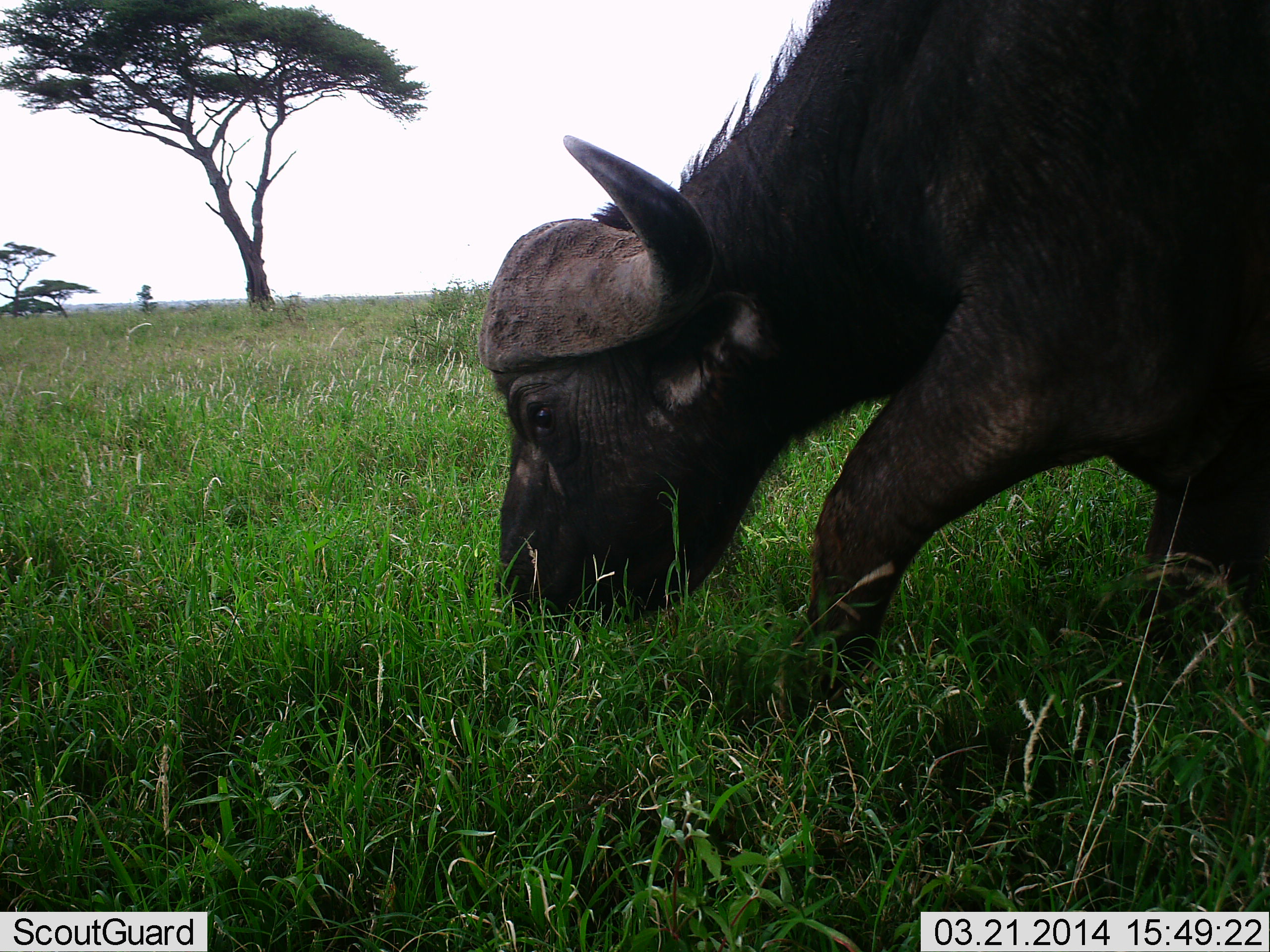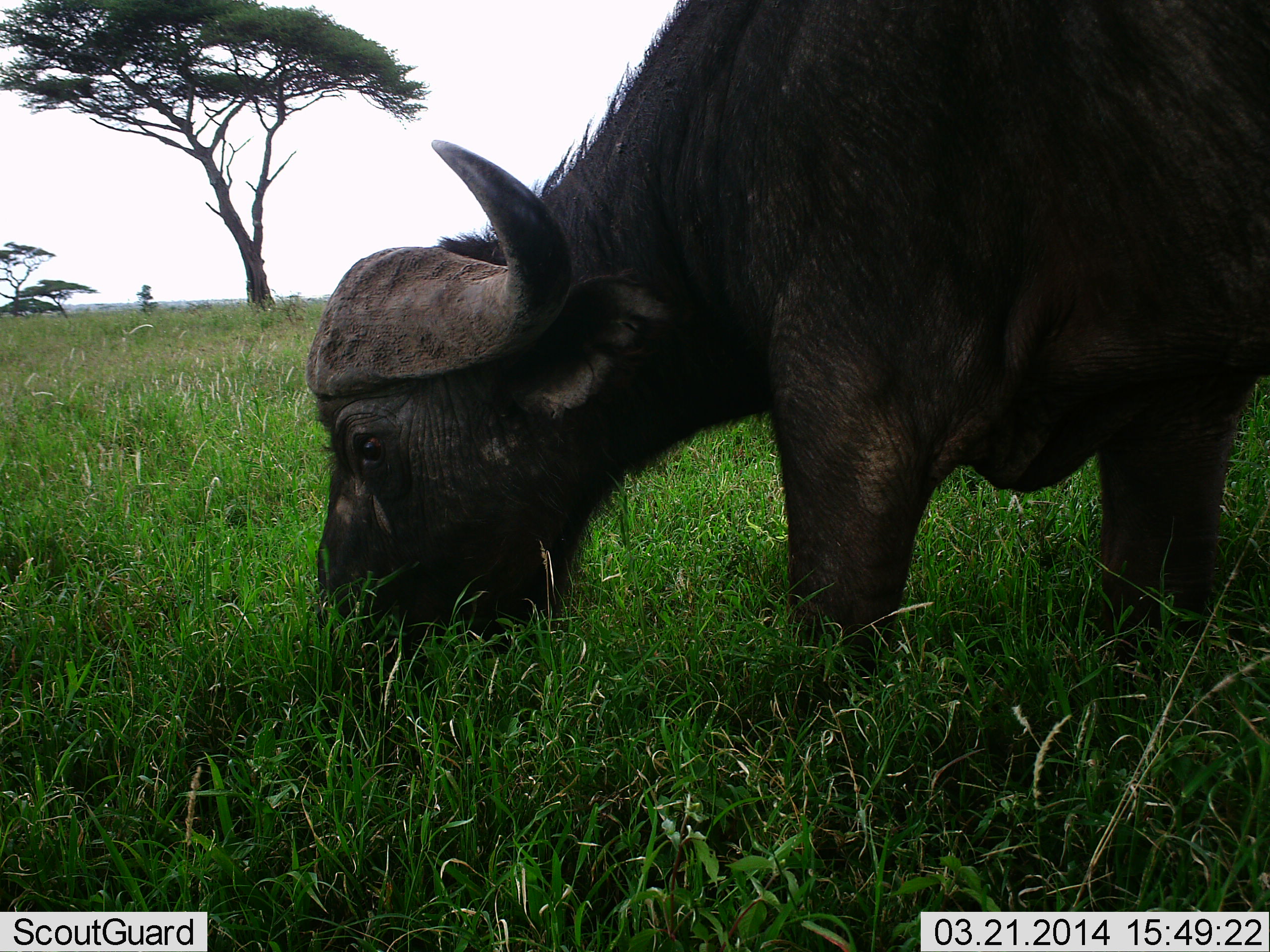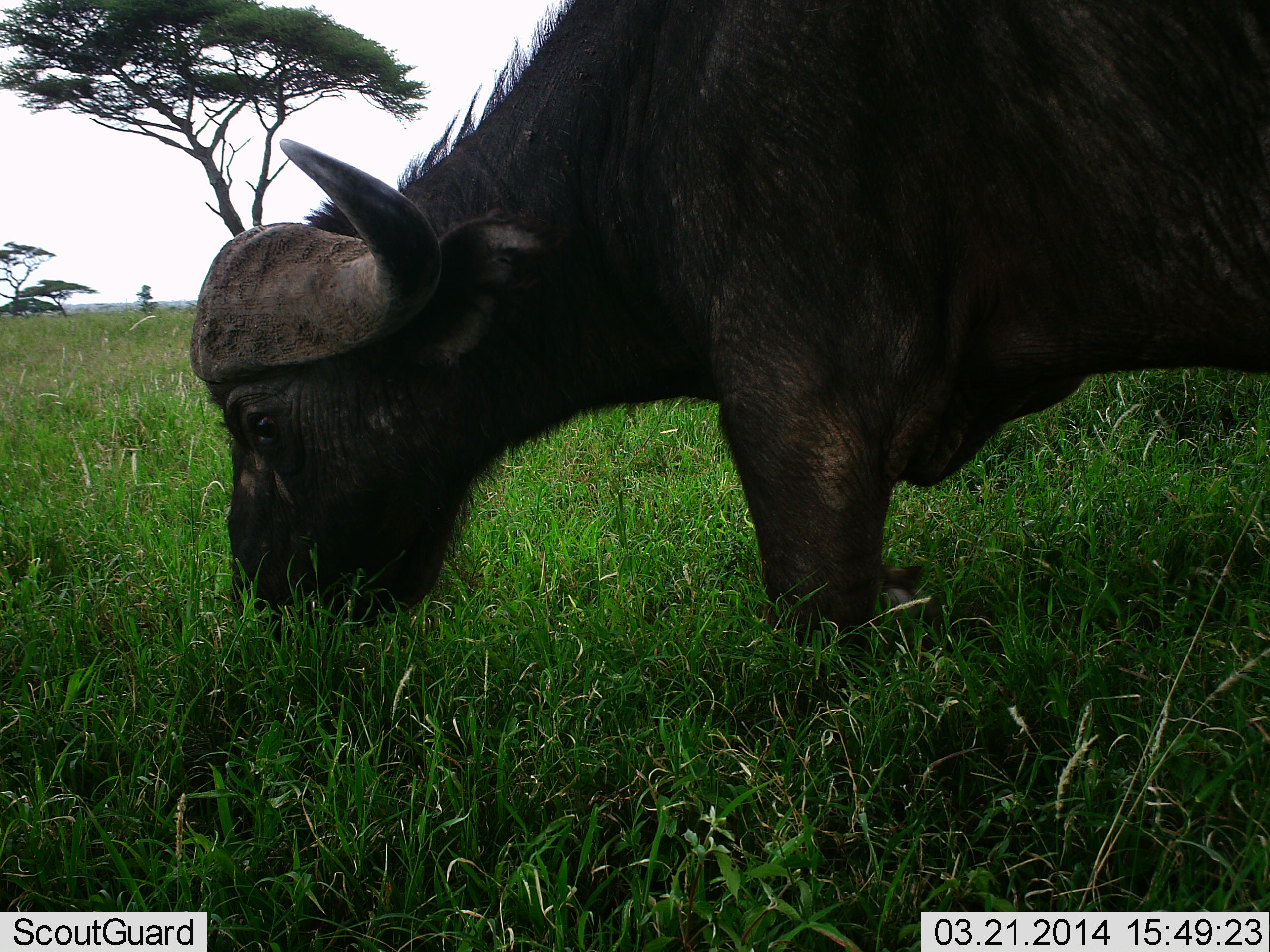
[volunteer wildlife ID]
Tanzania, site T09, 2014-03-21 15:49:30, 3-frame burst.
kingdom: Animalia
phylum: Chordata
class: Mammalia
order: Artiodactyla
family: Bovidae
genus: Syncerus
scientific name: Syncerus caffer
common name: cape buffalo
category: buffalo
Buffalo (cape buffalo) (Syncerus caffer), count 1. Behavior (volunteer vote fractions): standing 0%, resting 0%, moving 20%, interacting 0%. Young present (vote fraction): 0%. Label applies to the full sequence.